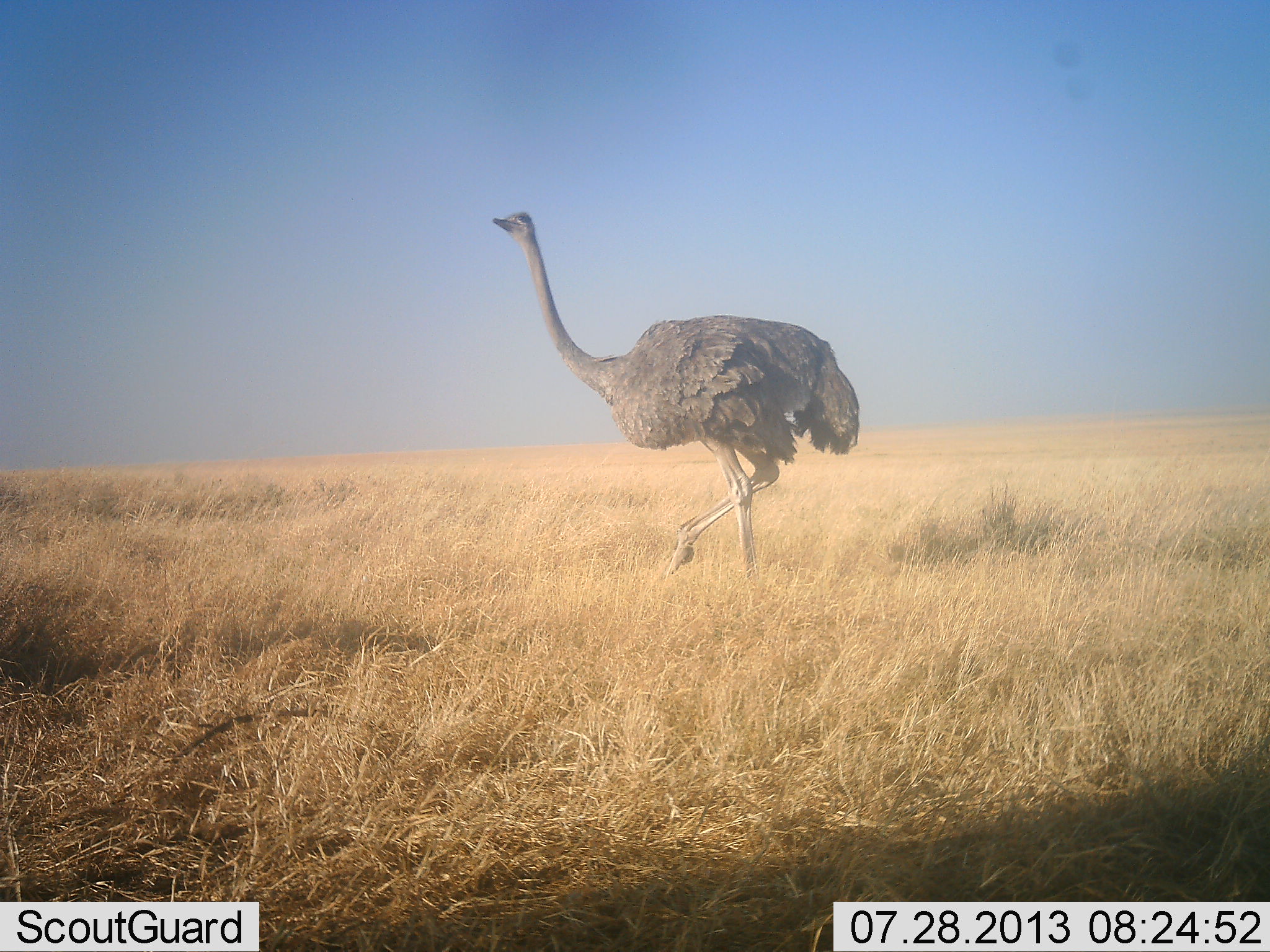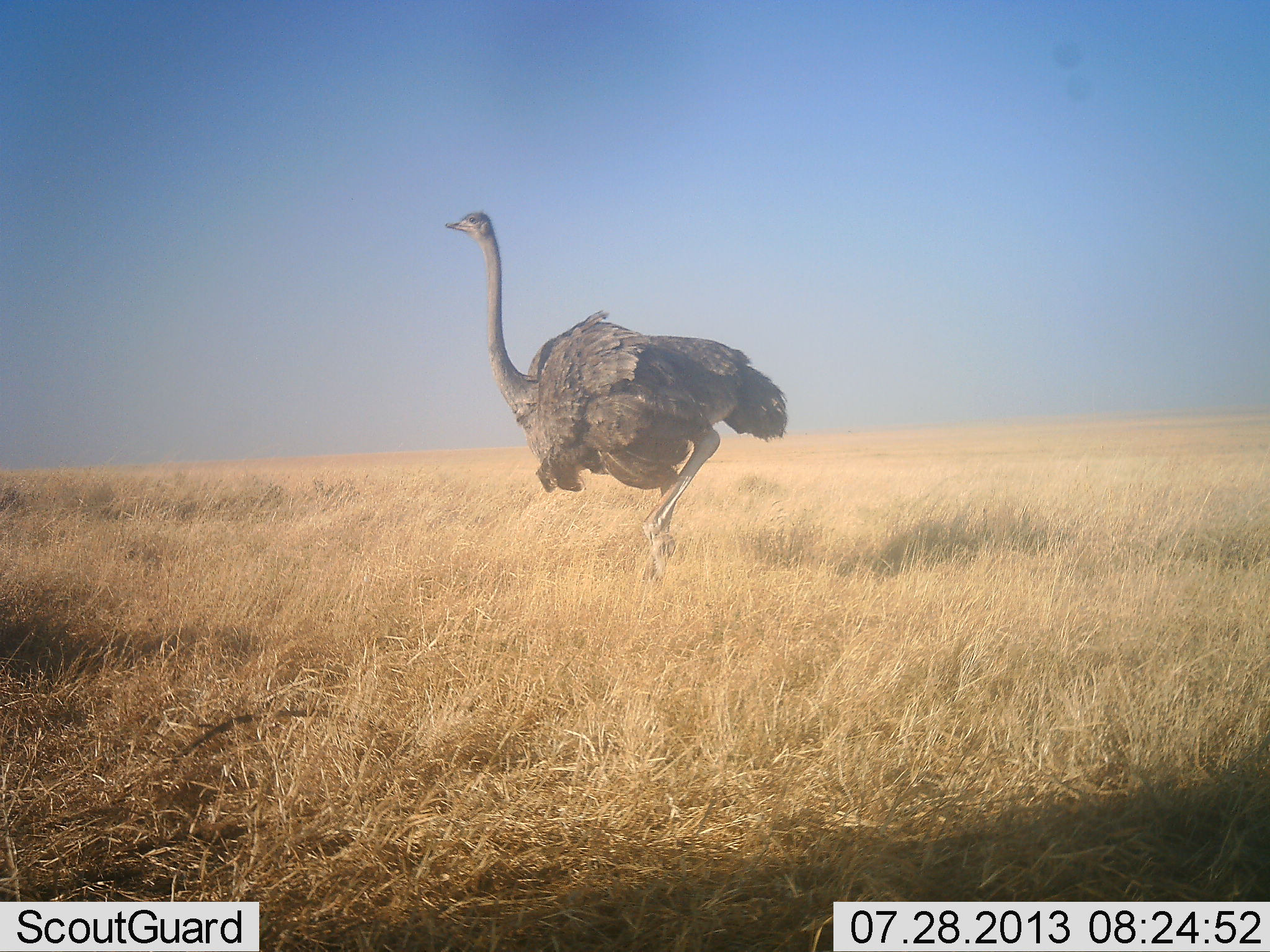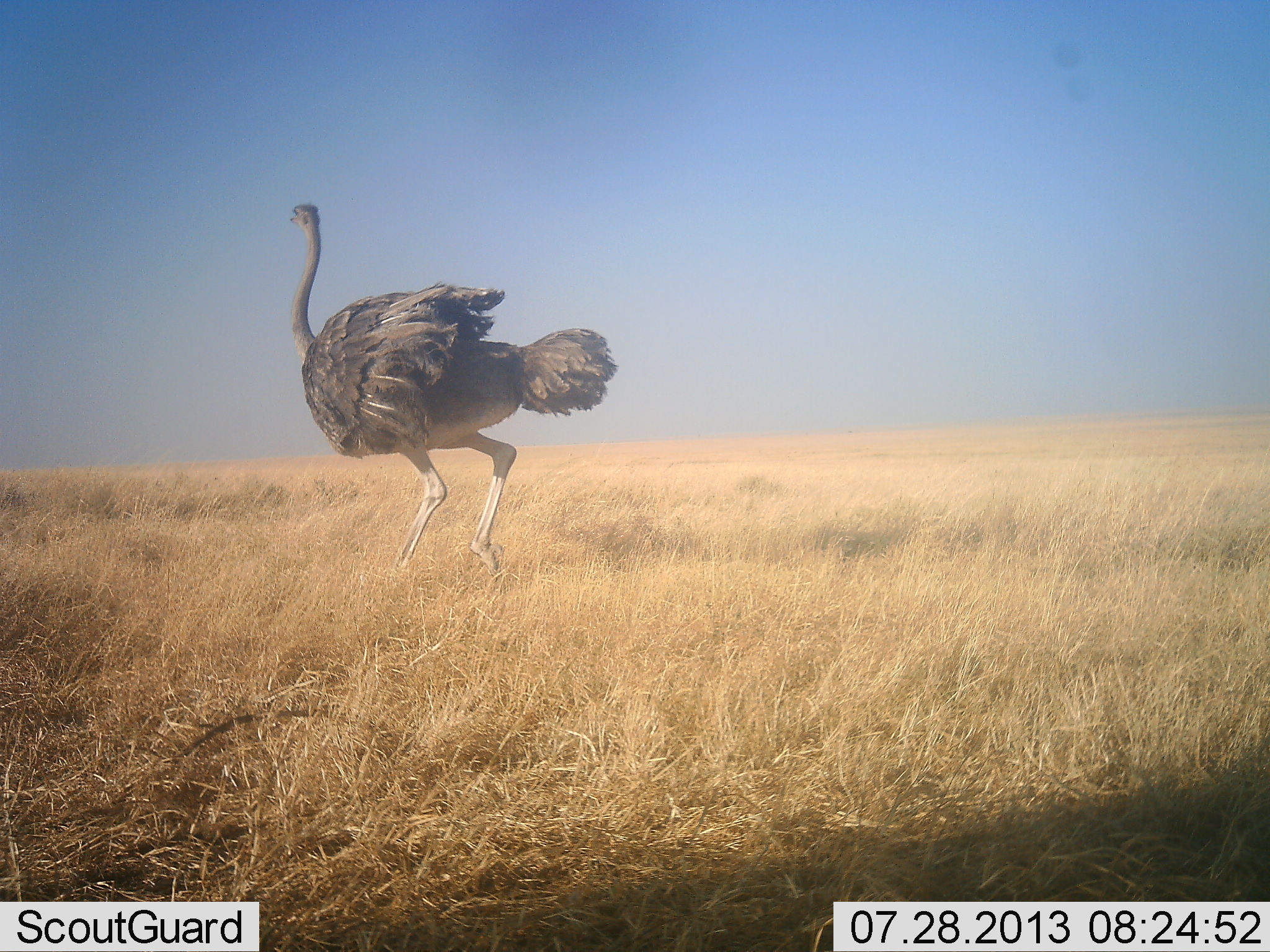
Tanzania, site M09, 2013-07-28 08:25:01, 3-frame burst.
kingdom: Animalia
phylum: Chordata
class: Aves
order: Struthioniformes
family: Struthionidae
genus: Struthio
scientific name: Struthio camelus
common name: ostrich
Ostrich (Struthio camelus), count 1. Behavior (volunteer vote fractions): standing 6%, resting 0%, moving 100%, interacting 3%. Young present (vote fraction): 0%. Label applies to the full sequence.